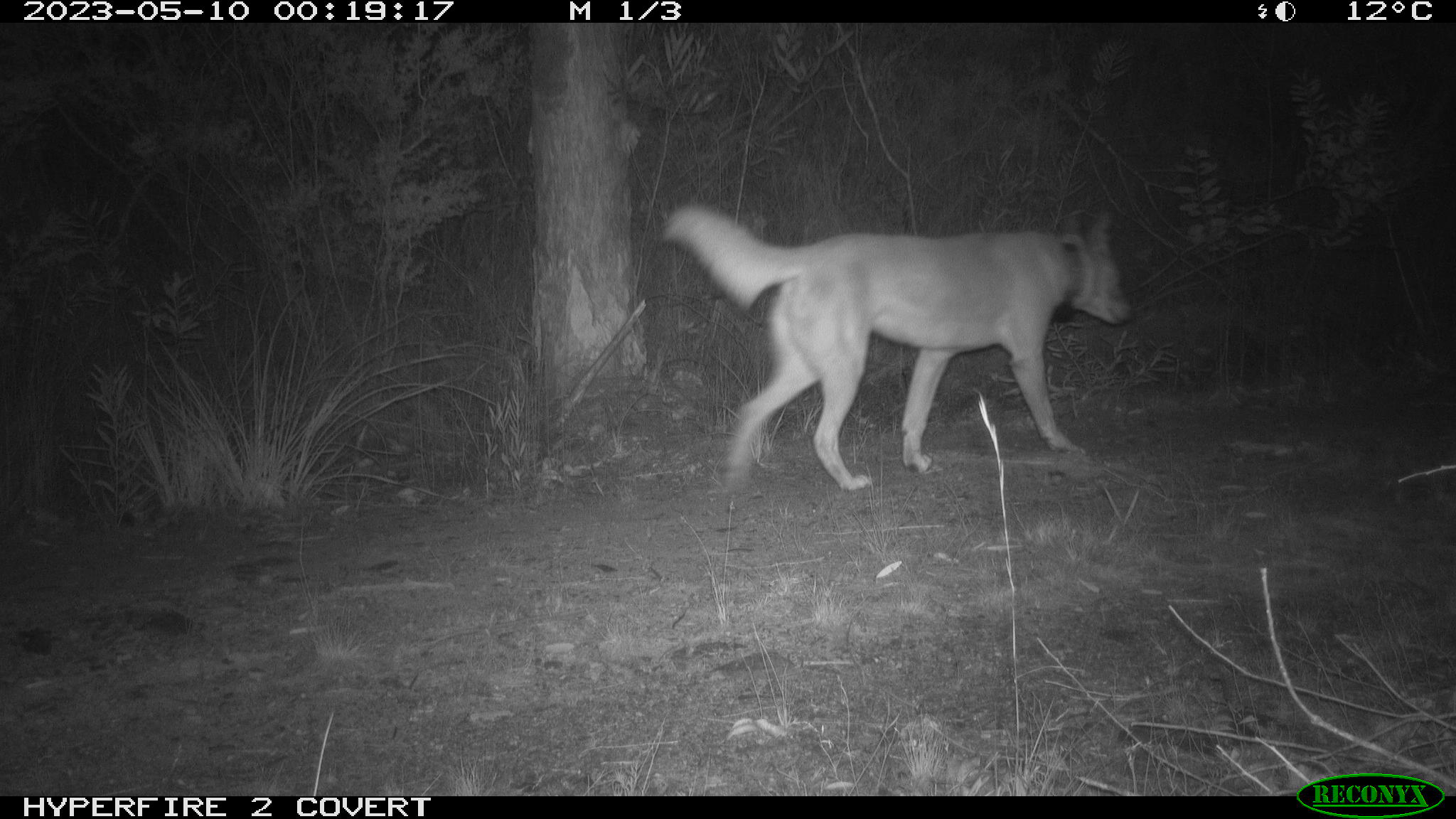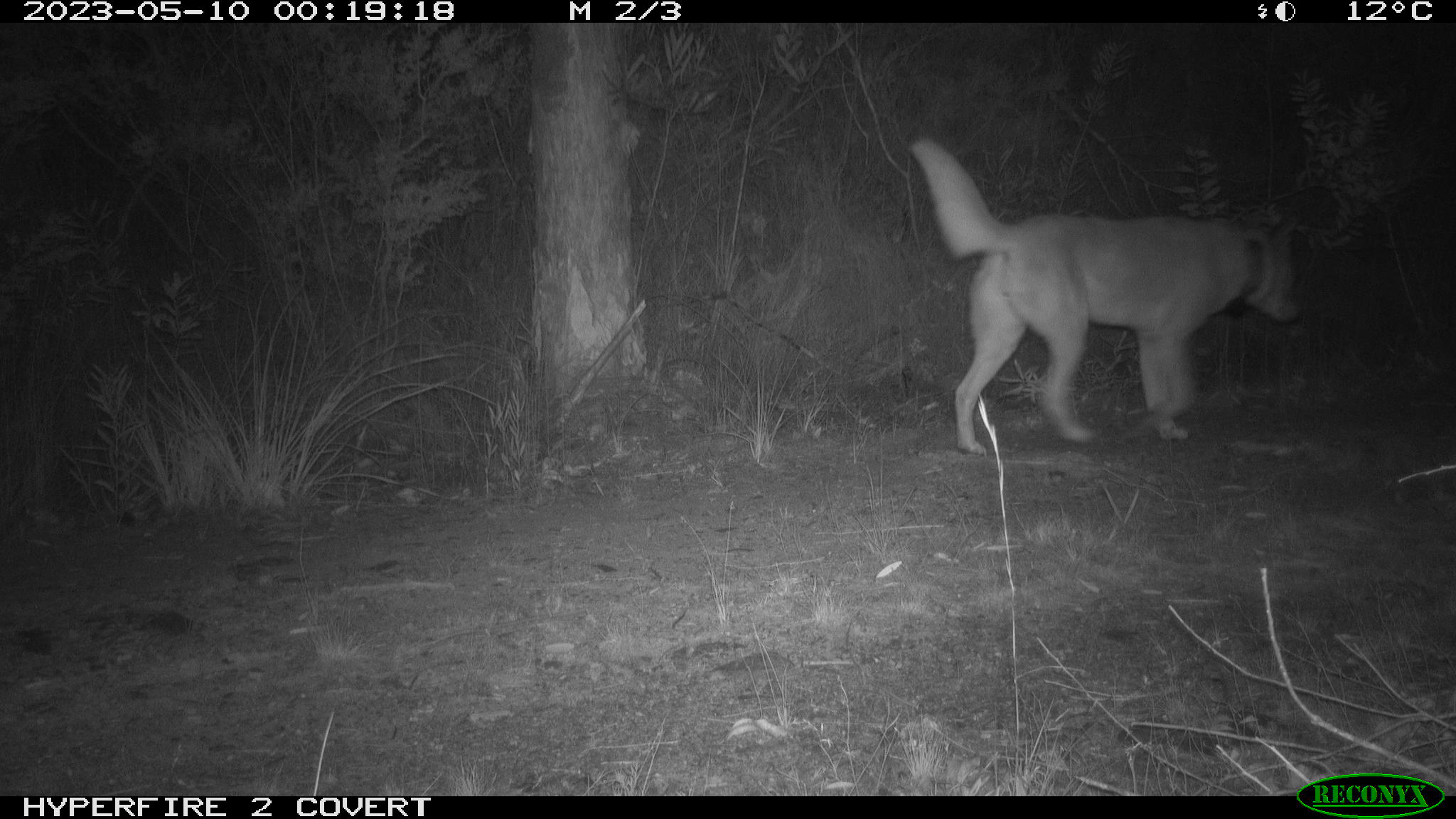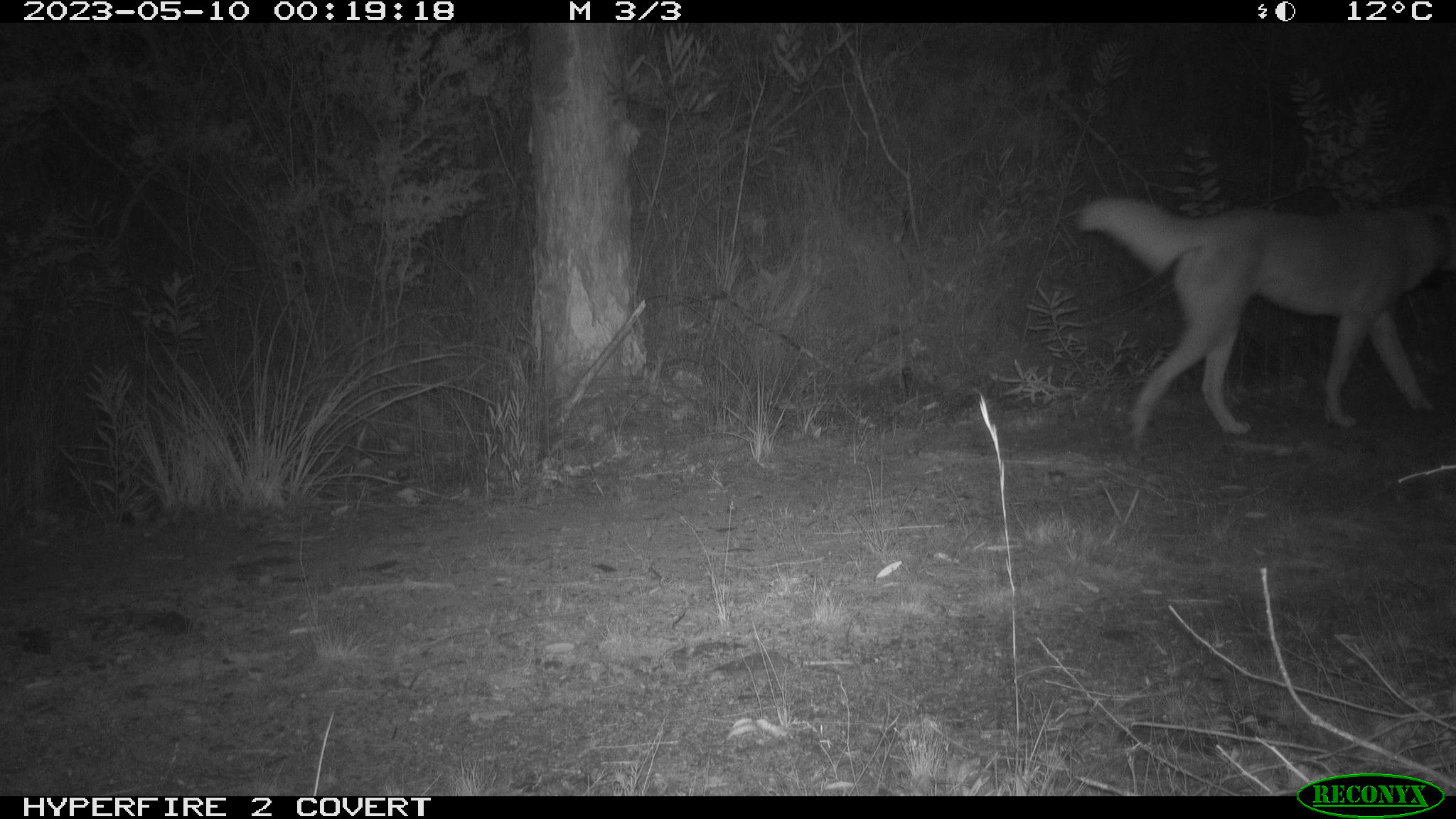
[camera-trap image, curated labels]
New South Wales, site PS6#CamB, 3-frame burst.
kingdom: Animalia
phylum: Chordata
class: Mammalia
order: Carnivora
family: Canidae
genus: Canis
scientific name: Canis familiaris dingo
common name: dingo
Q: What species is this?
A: Dingo (Canis familiaris dingo).